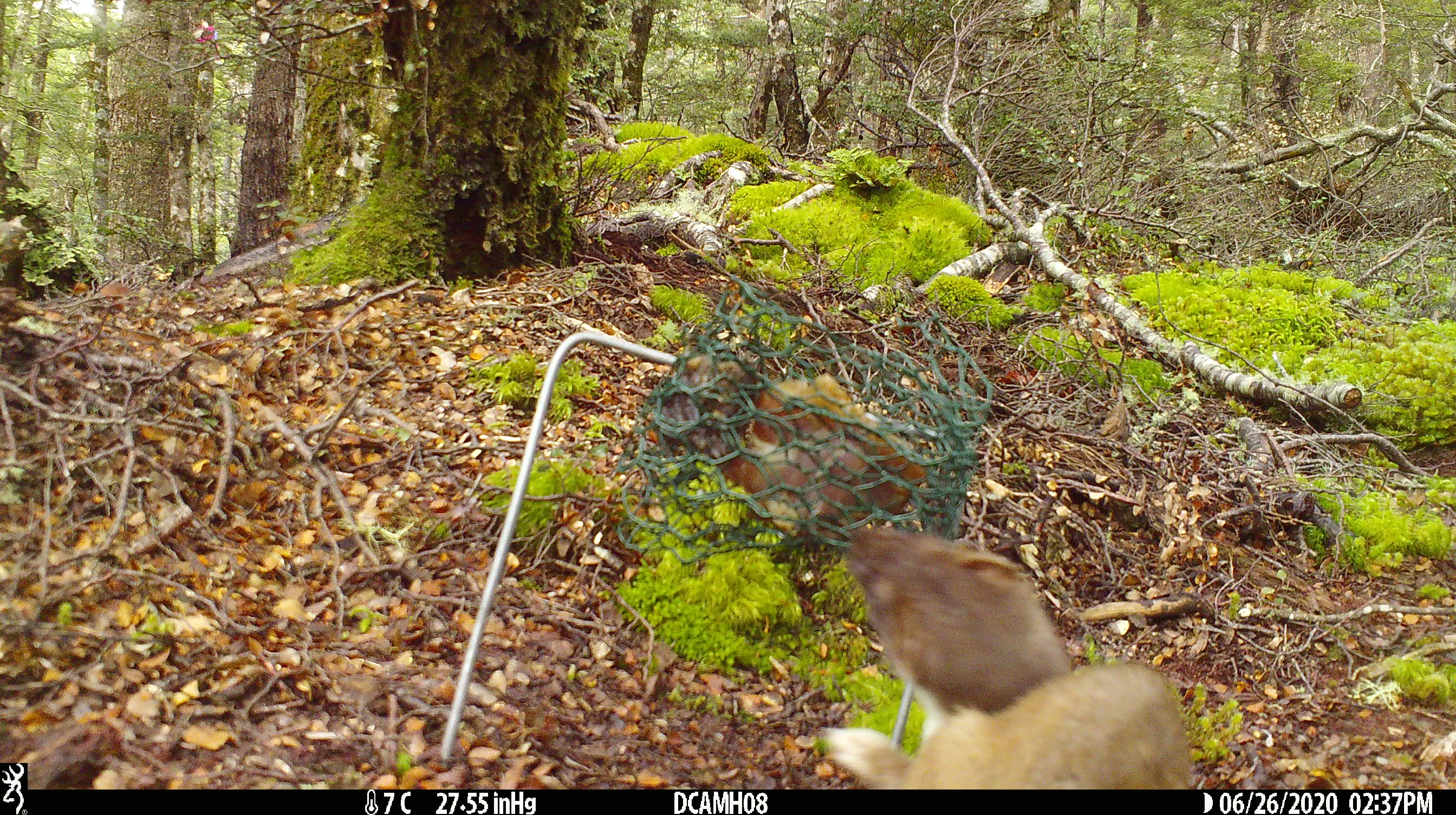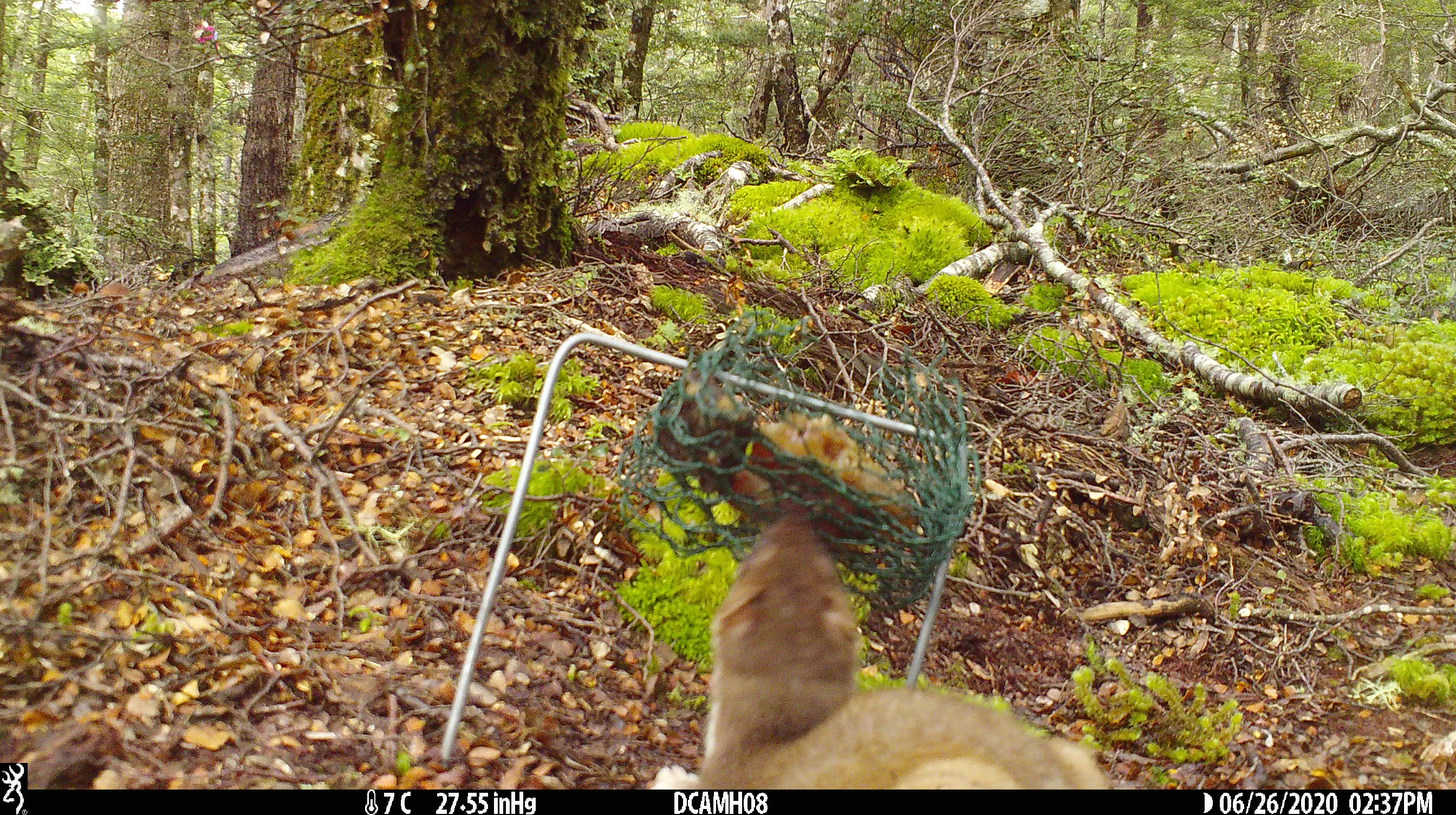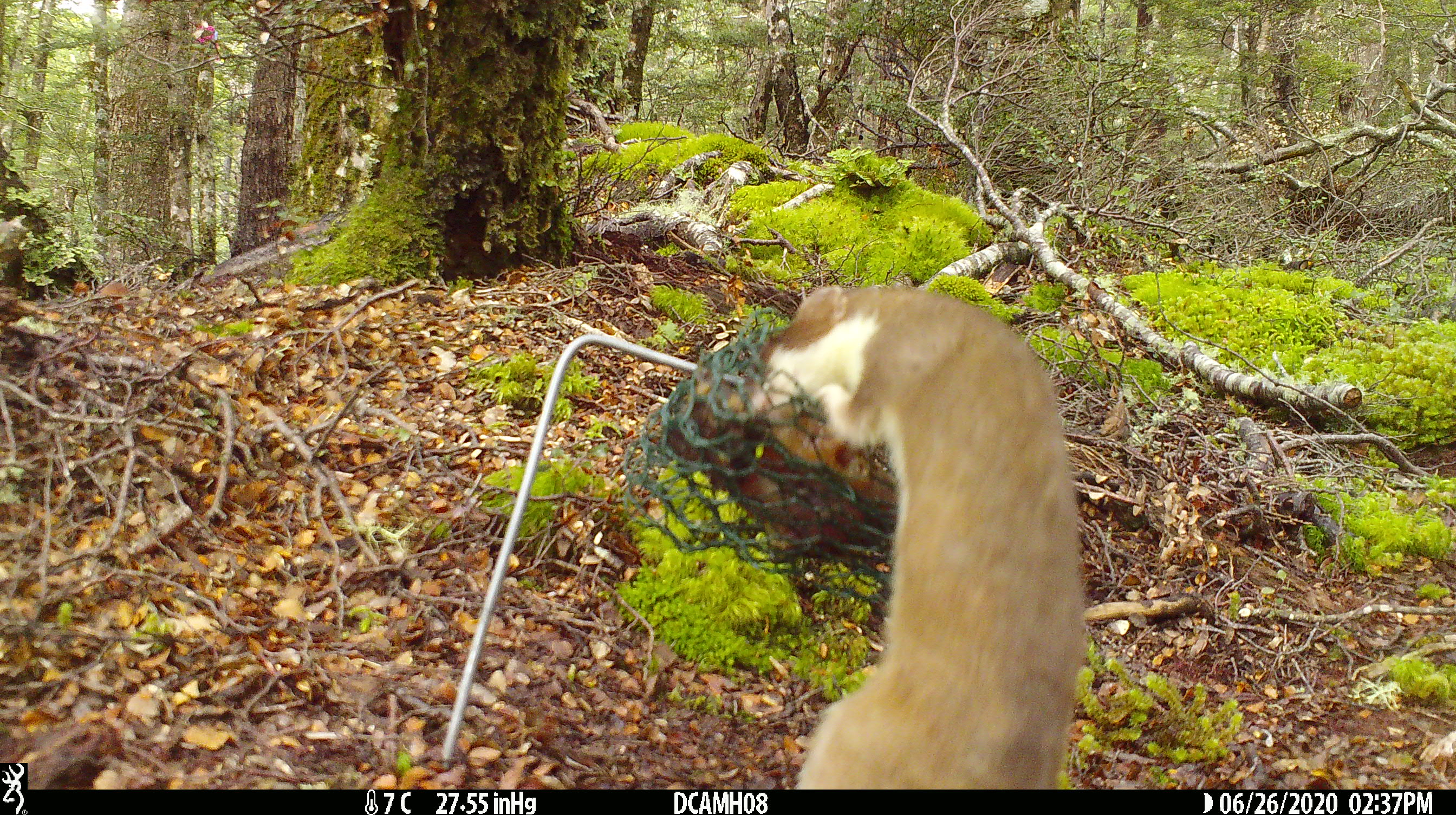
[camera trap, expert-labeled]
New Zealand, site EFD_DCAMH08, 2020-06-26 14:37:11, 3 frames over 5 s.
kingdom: Animalia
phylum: Chordata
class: Mammalia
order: Carnivora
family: Mustelidae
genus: Mustela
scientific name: Mustela erminea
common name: stoat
Stoat (Mustela erminea).